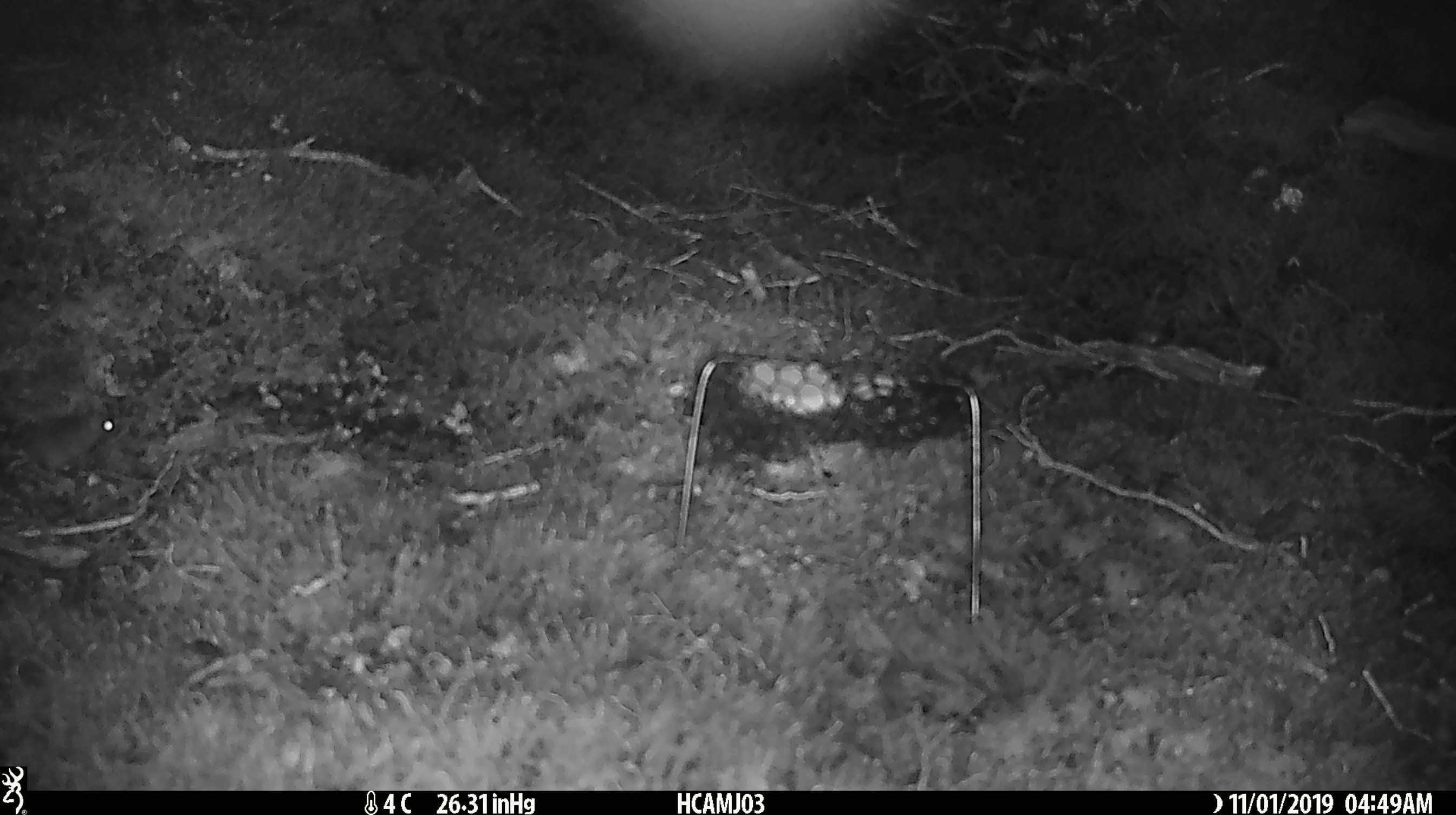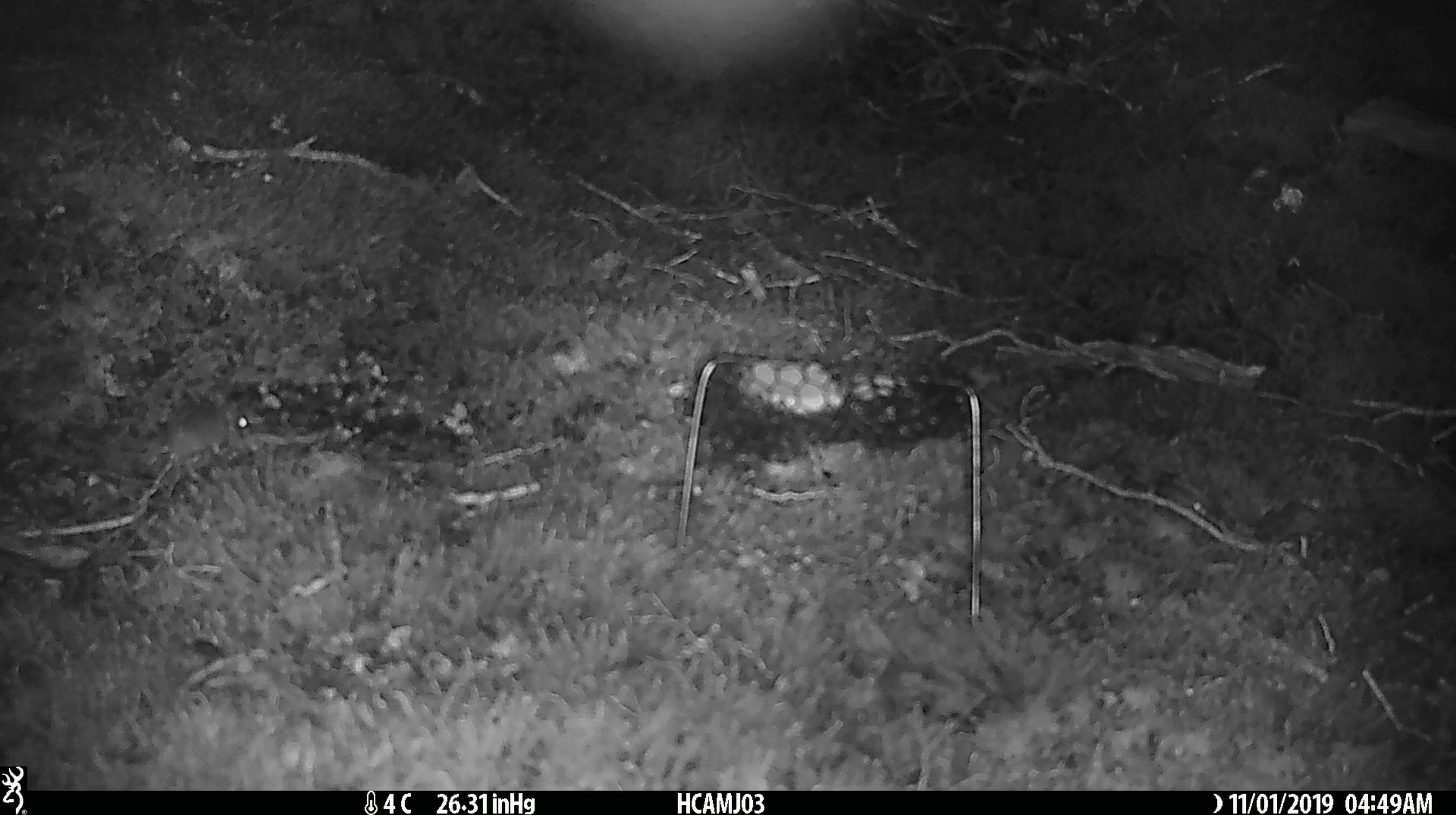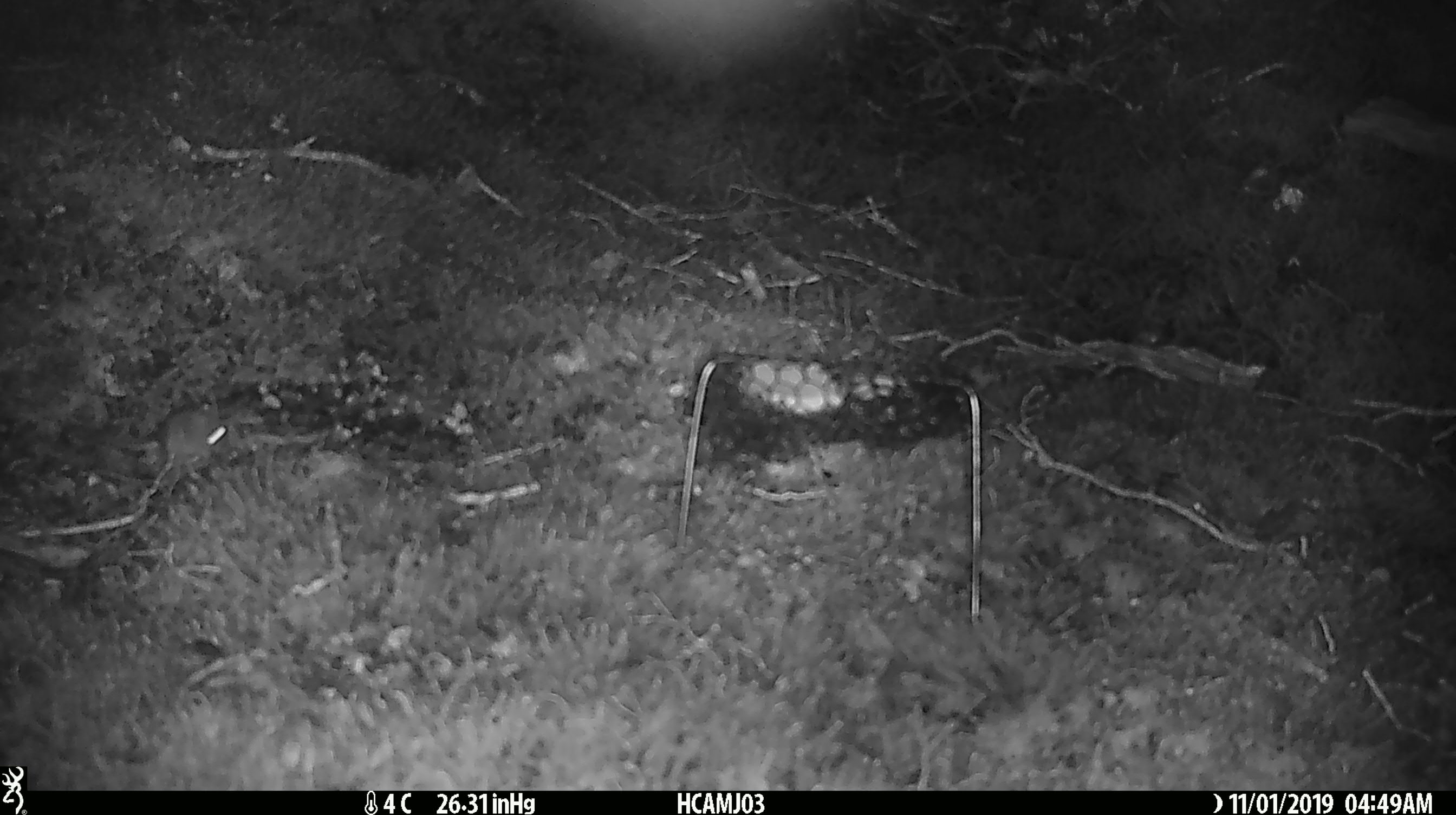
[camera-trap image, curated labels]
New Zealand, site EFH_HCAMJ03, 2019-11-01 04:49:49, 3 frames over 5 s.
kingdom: Animalia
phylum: Chordata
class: Mammalia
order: Rodentia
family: Muridae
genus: Mus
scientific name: Mus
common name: mouse